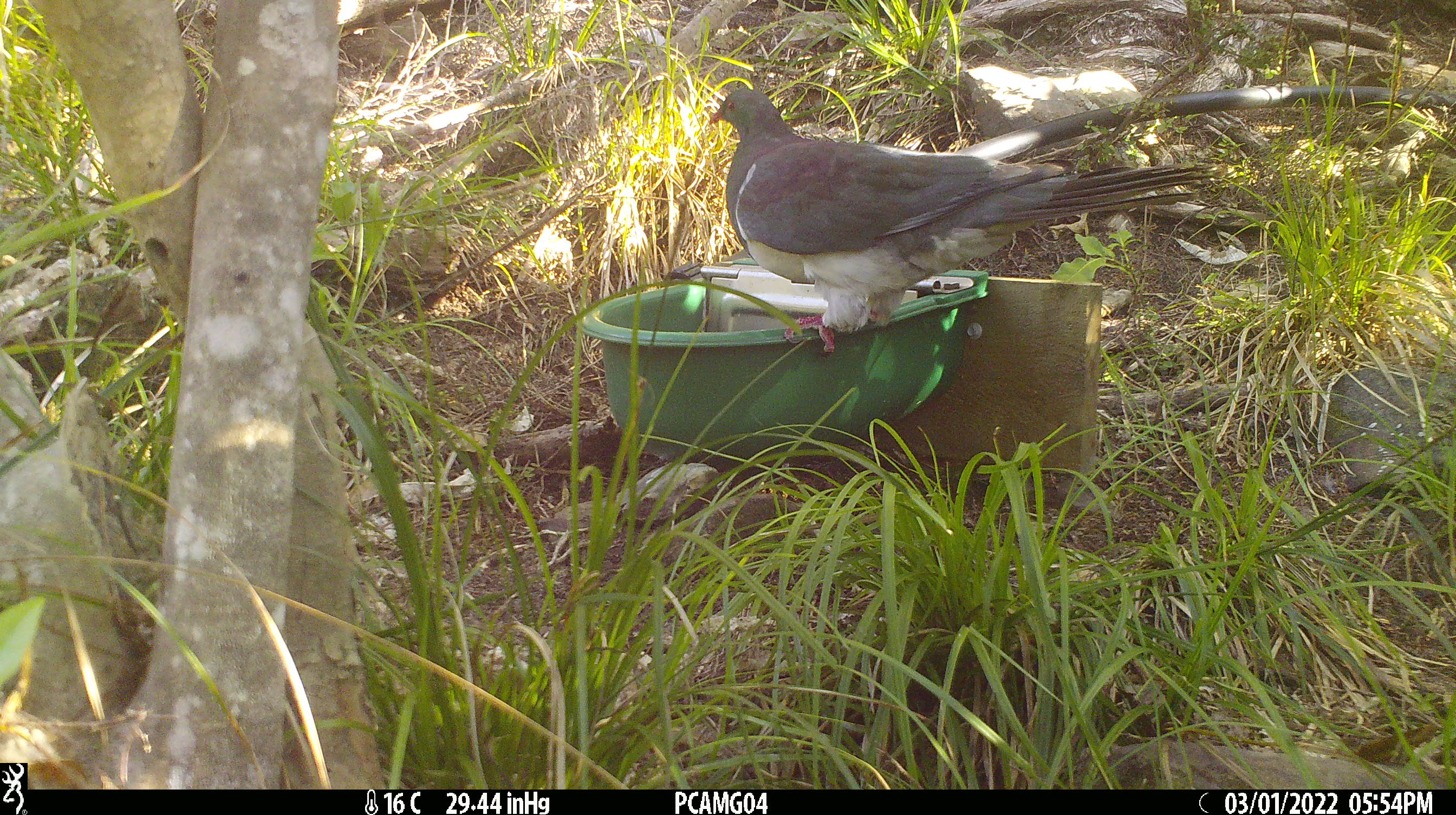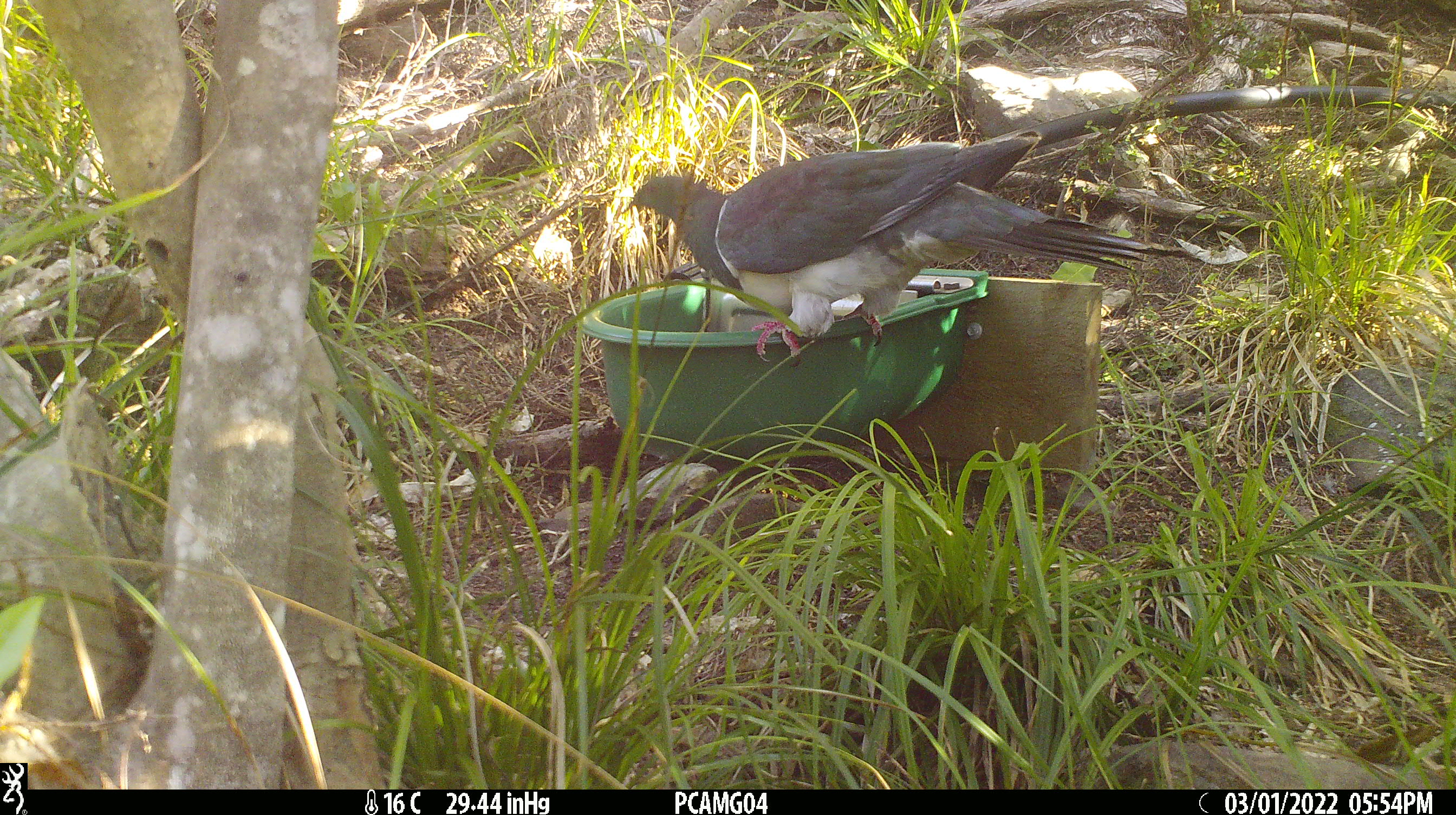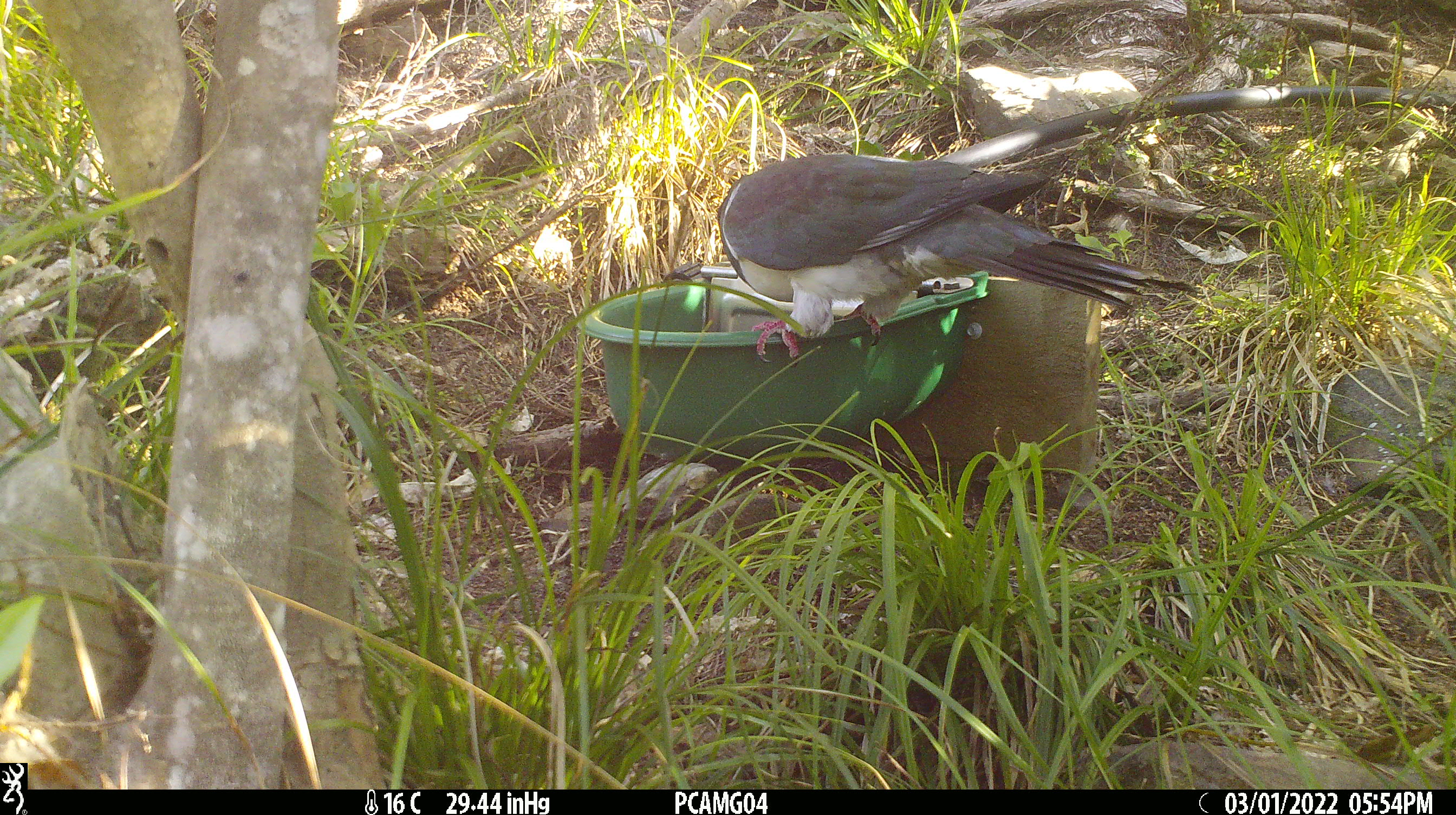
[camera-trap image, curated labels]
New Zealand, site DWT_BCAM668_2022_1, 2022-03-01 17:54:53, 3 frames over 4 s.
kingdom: Animalia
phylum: Chordata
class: Aves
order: Columbiformes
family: Columbidae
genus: Hemiphaga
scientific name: Hemiphaga novaeseelandiae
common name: new zealand pigeon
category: kereru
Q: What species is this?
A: Kereru (new zealand pigeon) (Hemiphaga novaeseelandiae).